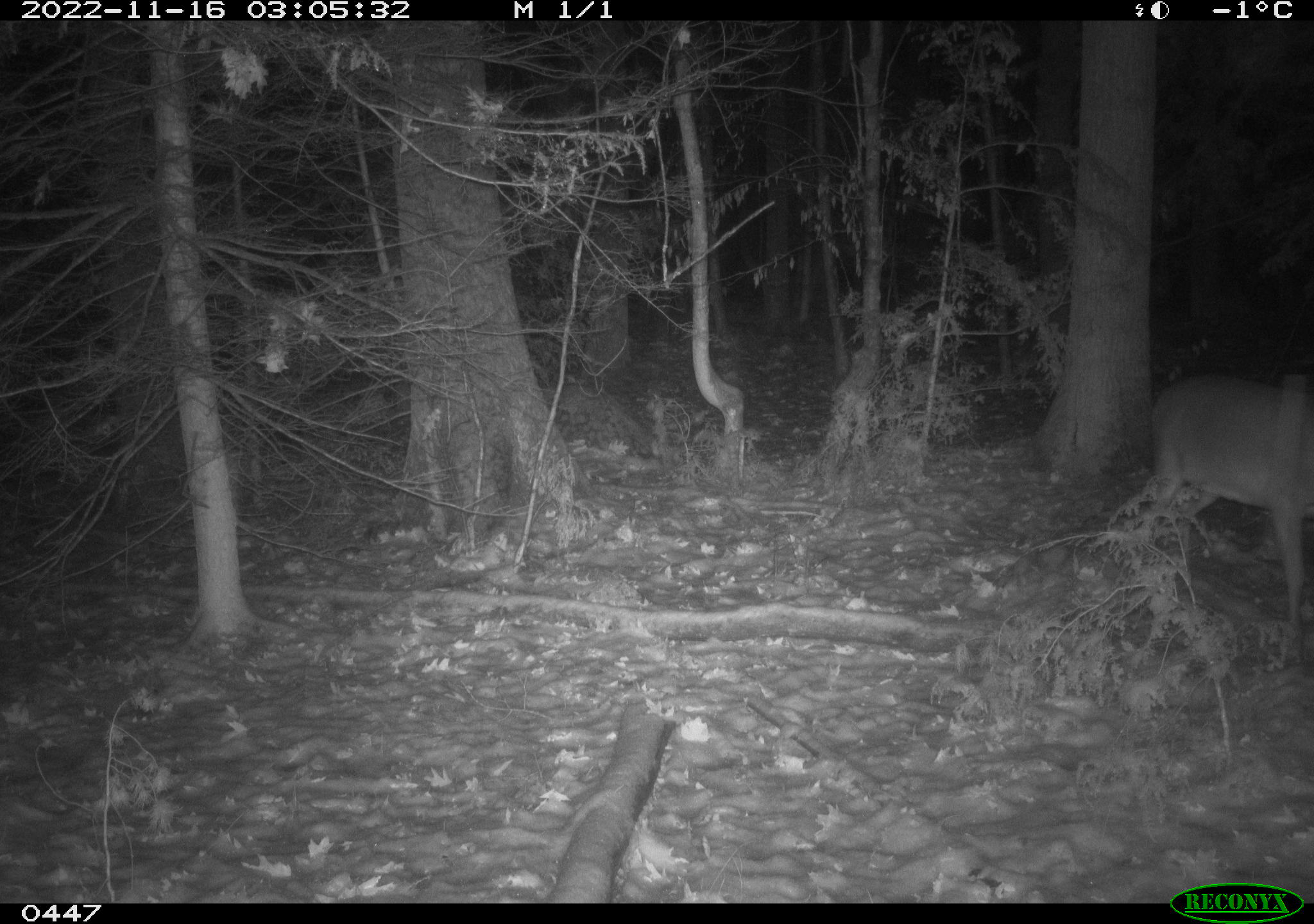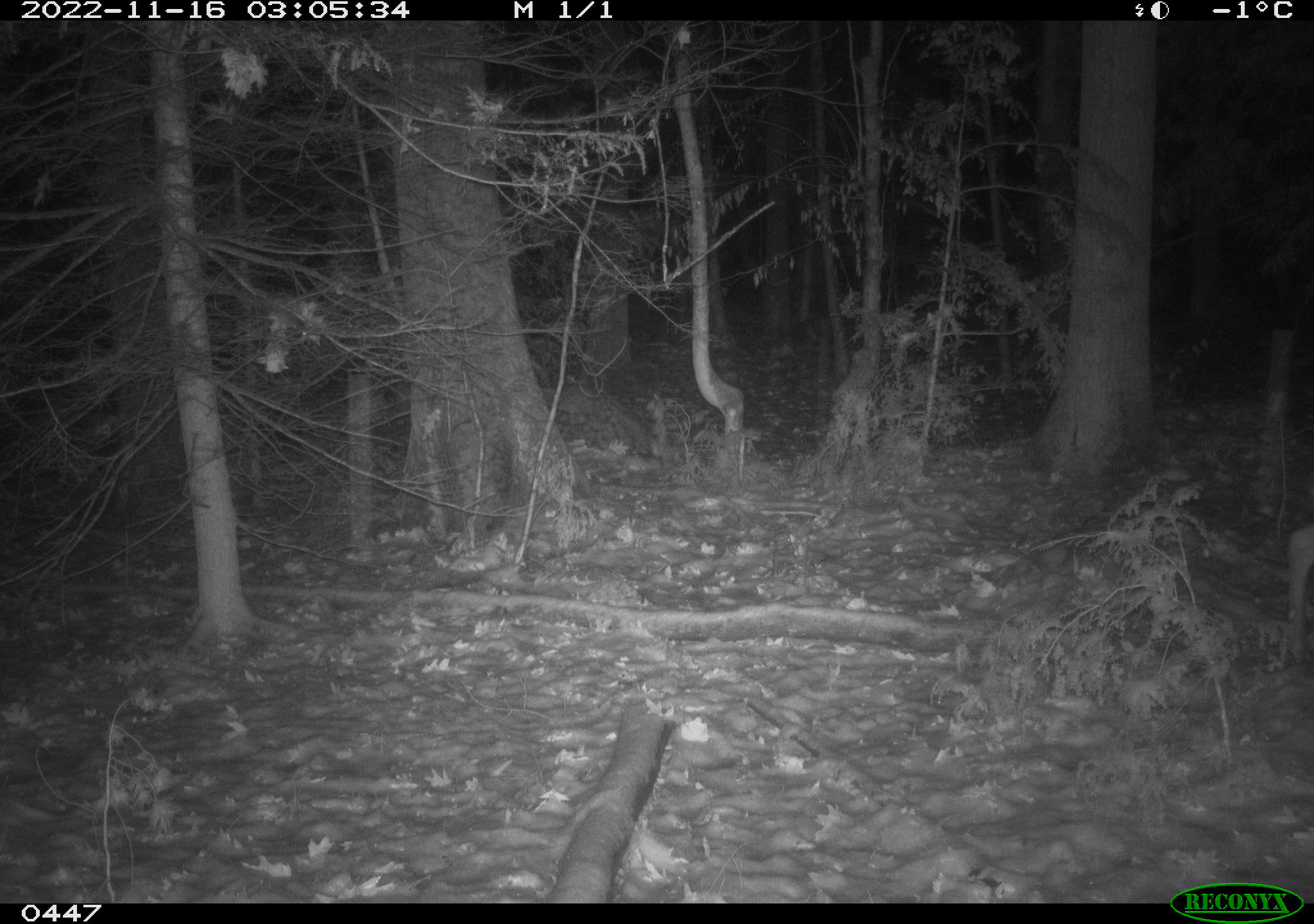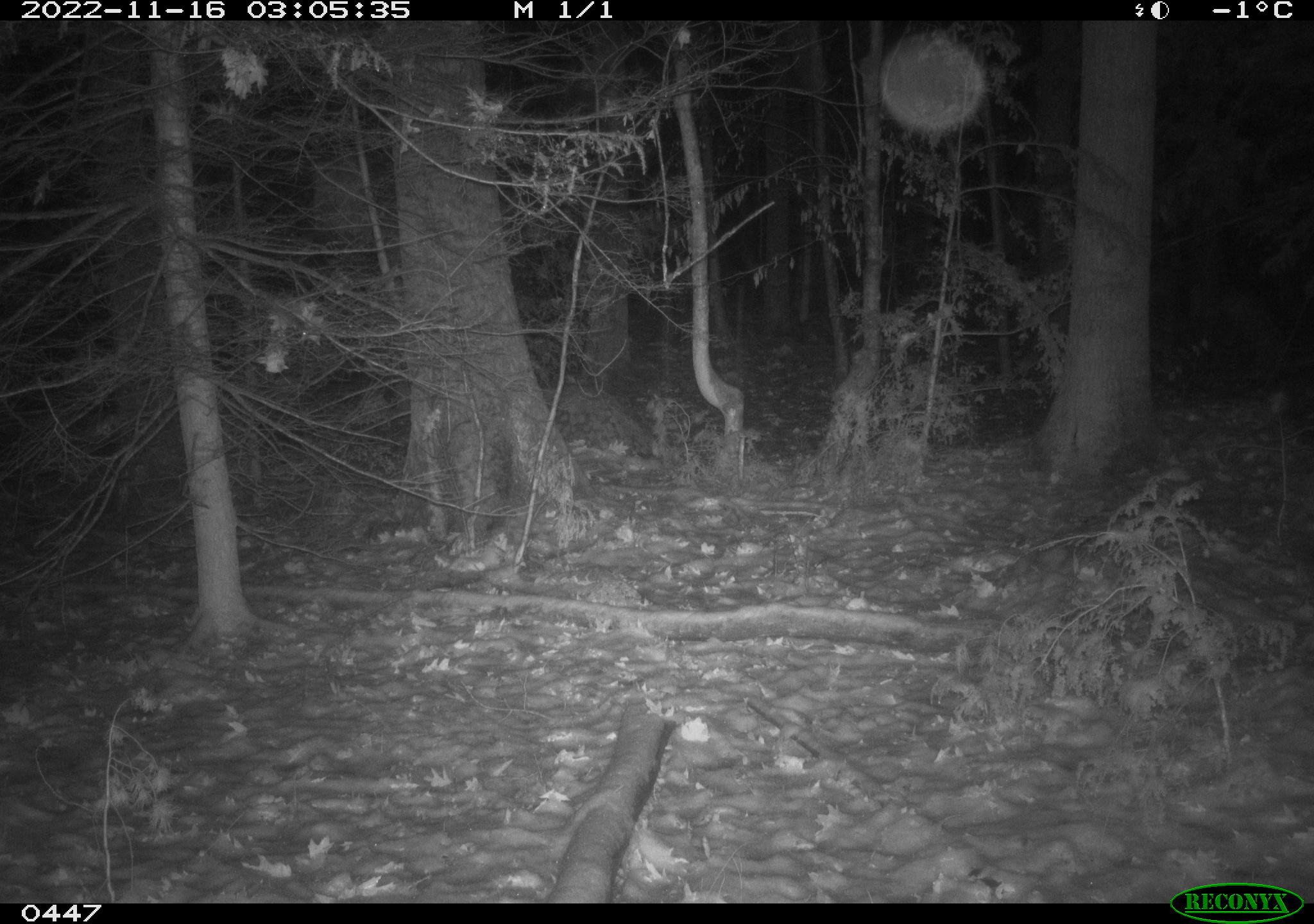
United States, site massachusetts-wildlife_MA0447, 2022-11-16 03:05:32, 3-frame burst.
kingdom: Animalia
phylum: Chordata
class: Mammalia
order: Artiodactyla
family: Cervidae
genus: Odocoileus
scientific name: Odocoileus virginianus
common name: white-tailed deer